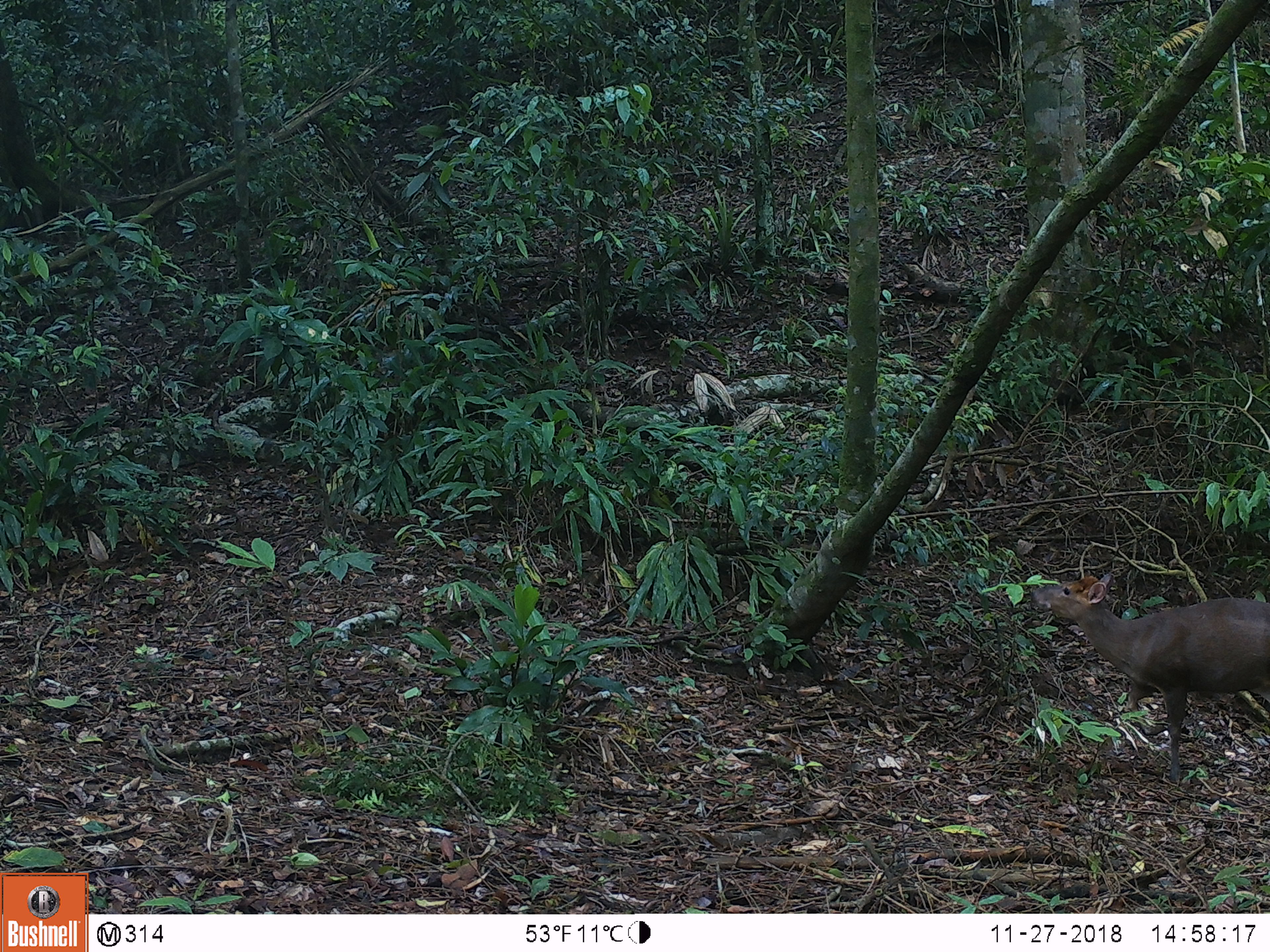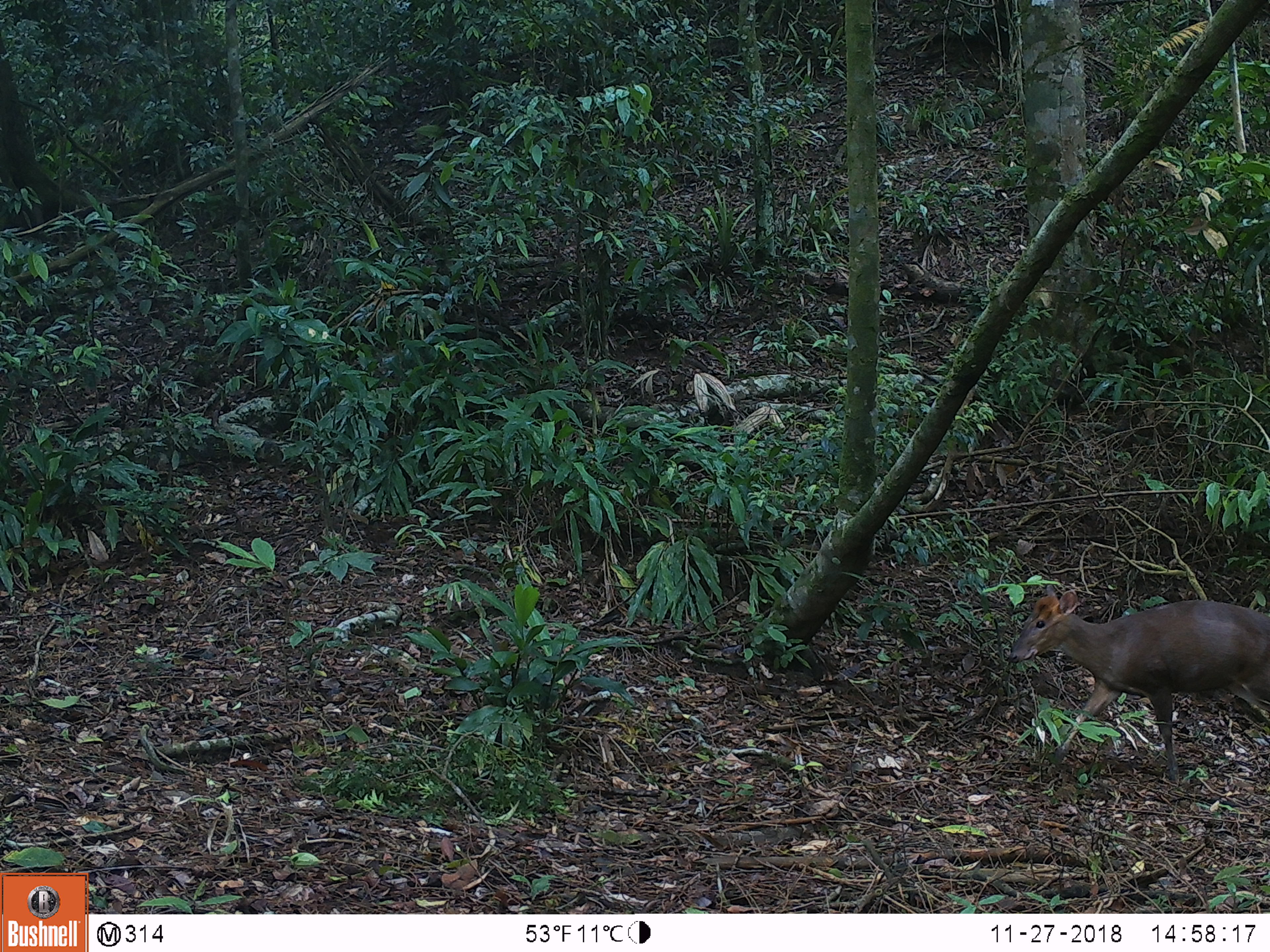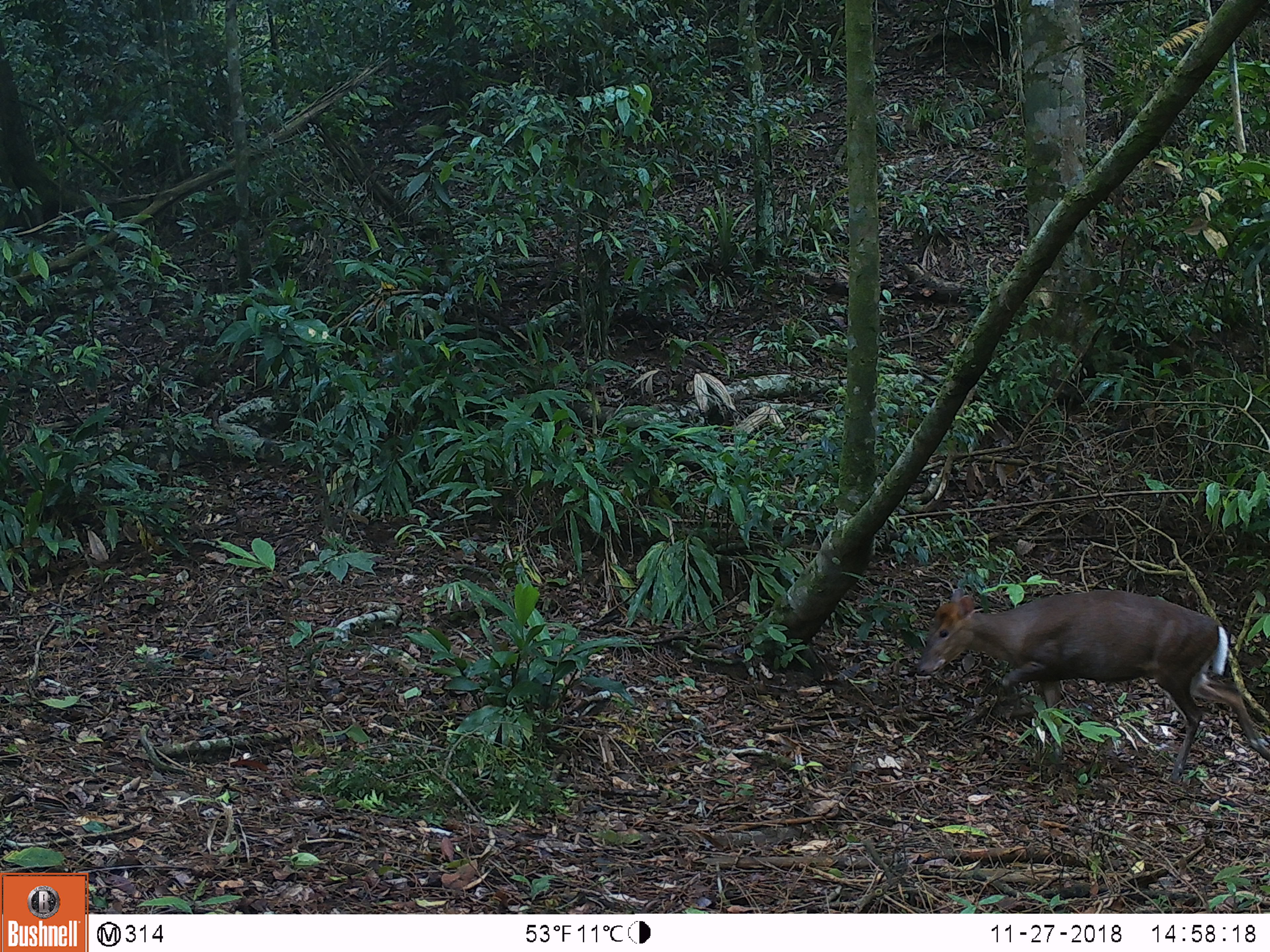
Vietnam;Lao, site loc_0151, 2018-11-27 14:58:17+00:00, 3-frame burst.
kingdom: Animalia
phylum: Chordata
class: Mammalia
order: Artiodactyla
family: Cervidae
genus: Muntiacus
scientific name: Muntiacus rooseveltorum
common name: roosevelt's muntjac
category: roosevelts muntjac group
Roosevelts muntjac group (roosevelt's muntjac) (Muntiacus rooseveltorum). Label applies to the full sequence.